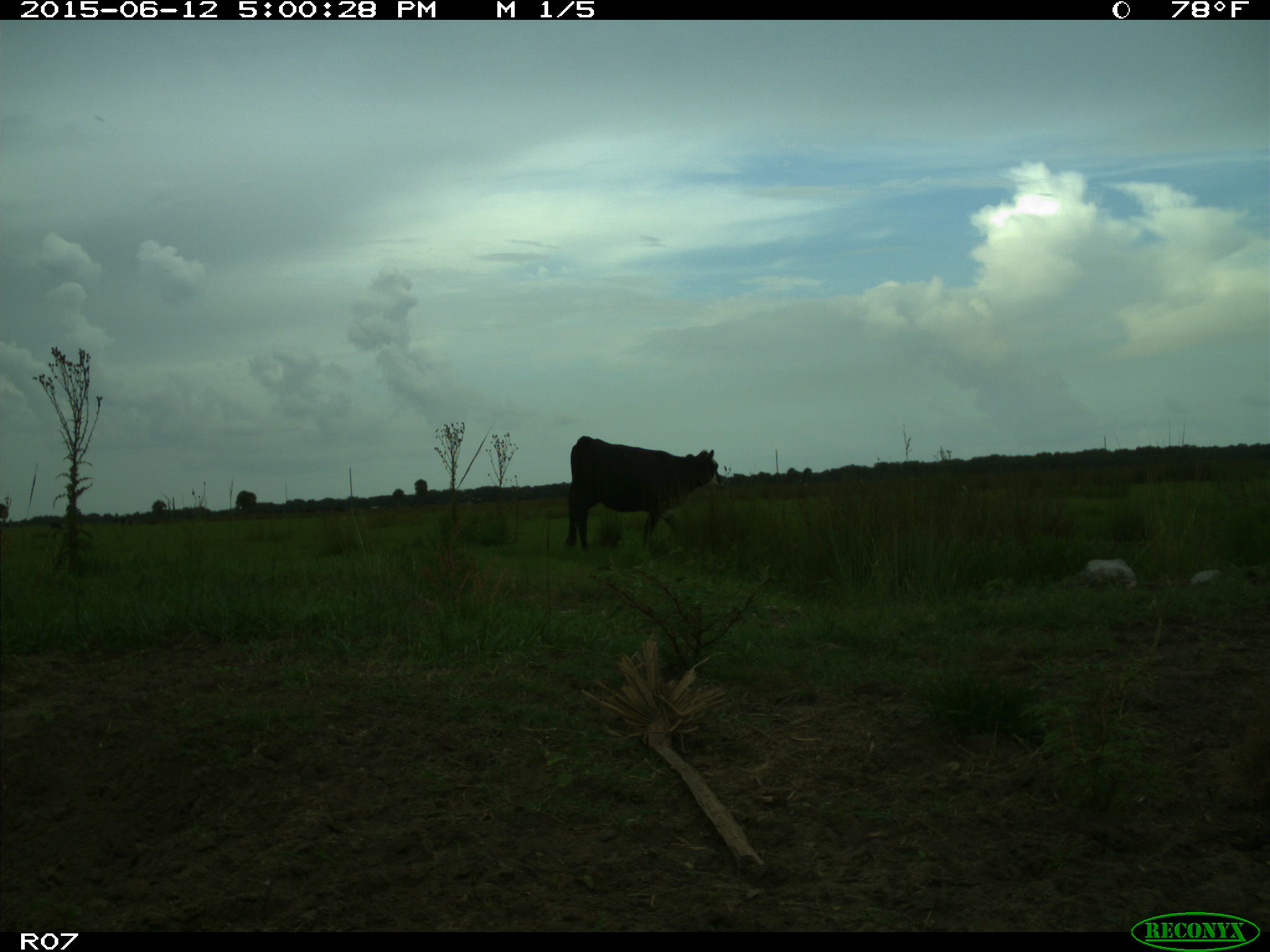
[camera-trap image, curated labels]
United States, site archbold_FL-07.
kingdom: Animalia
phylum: Chordata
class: Mammalia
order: Artiodactyla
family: Bovidae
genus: Bos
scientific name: Bos taurus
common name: domestic cow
Bos taurus (domestic cow).